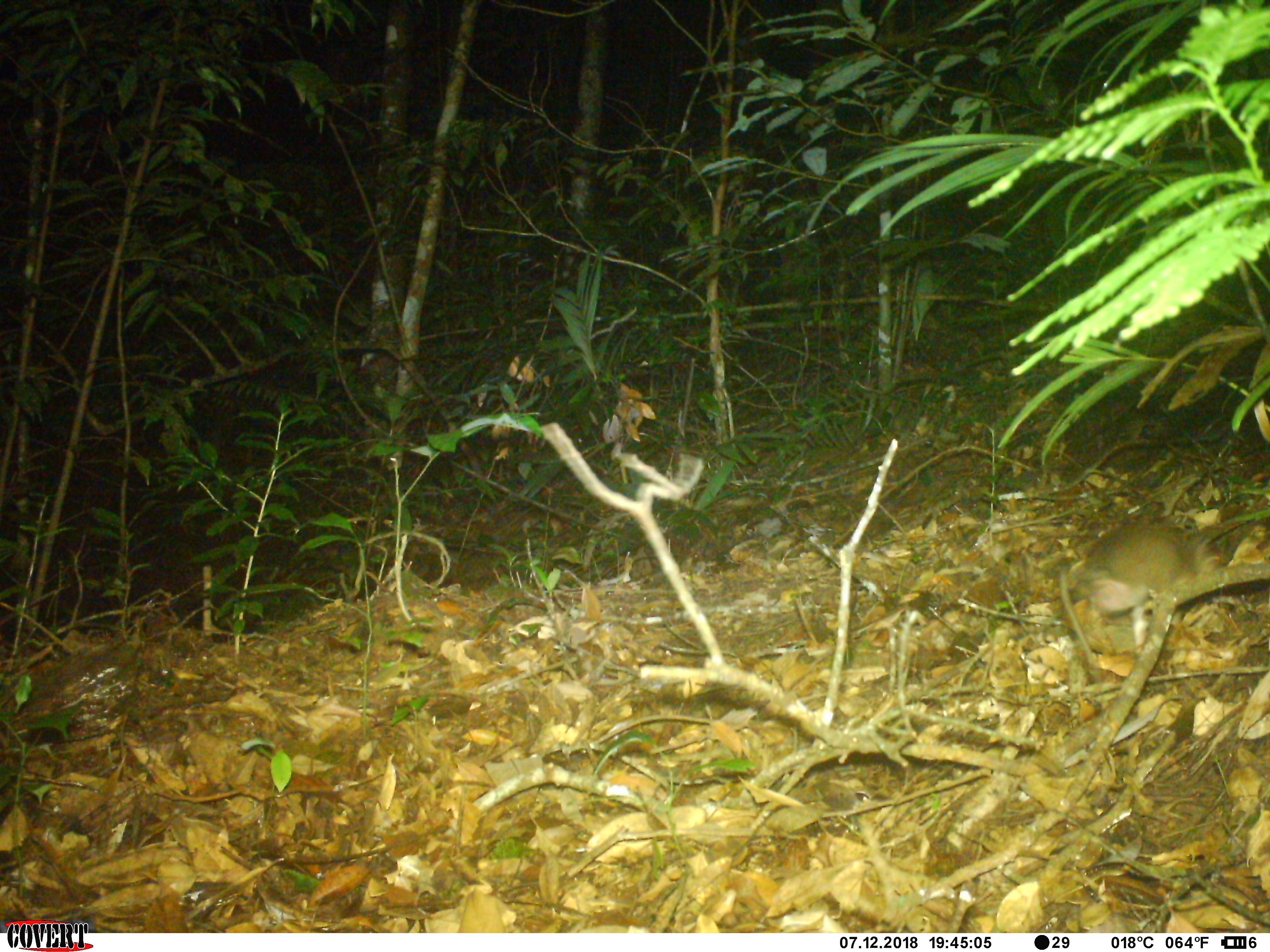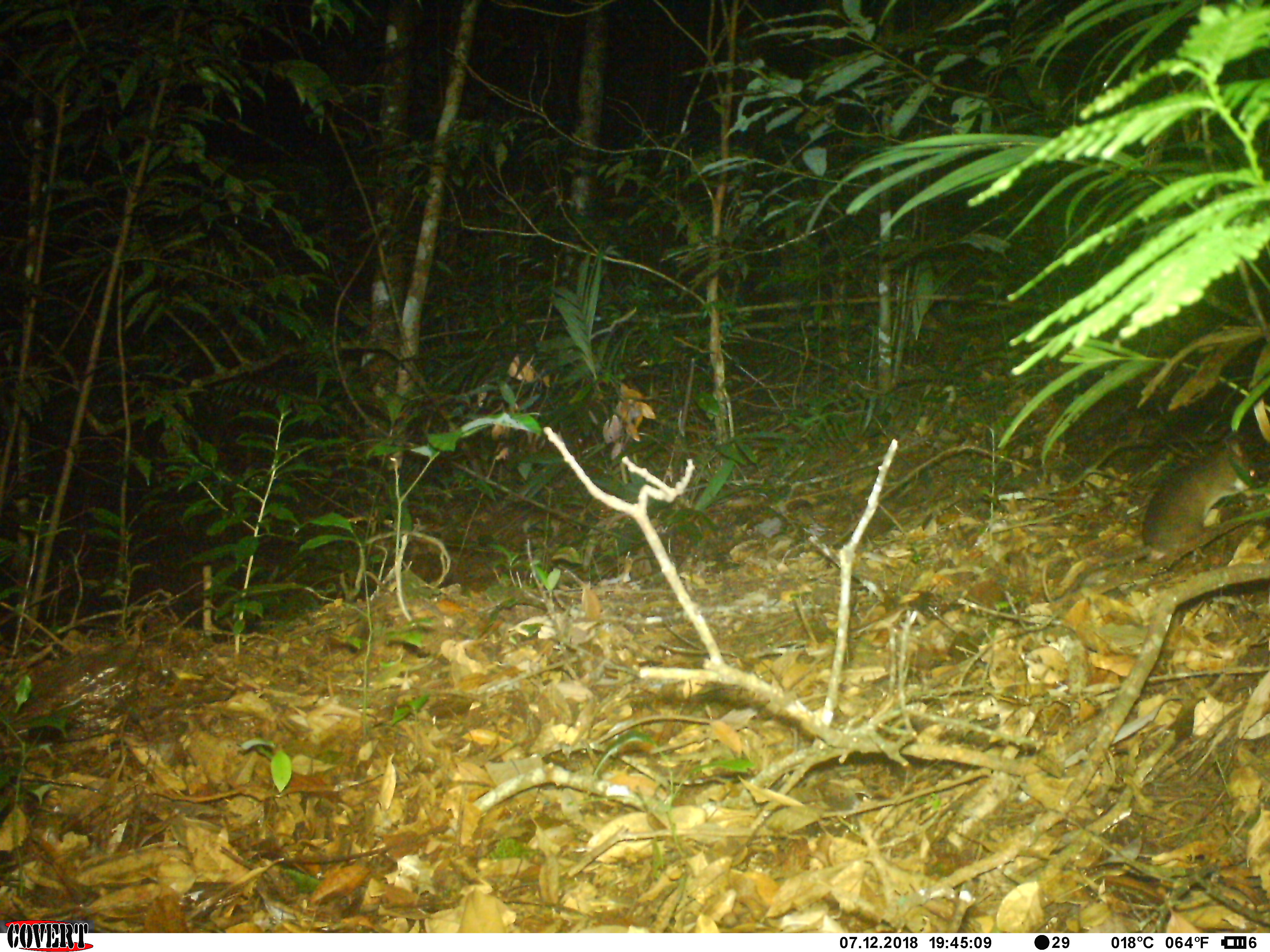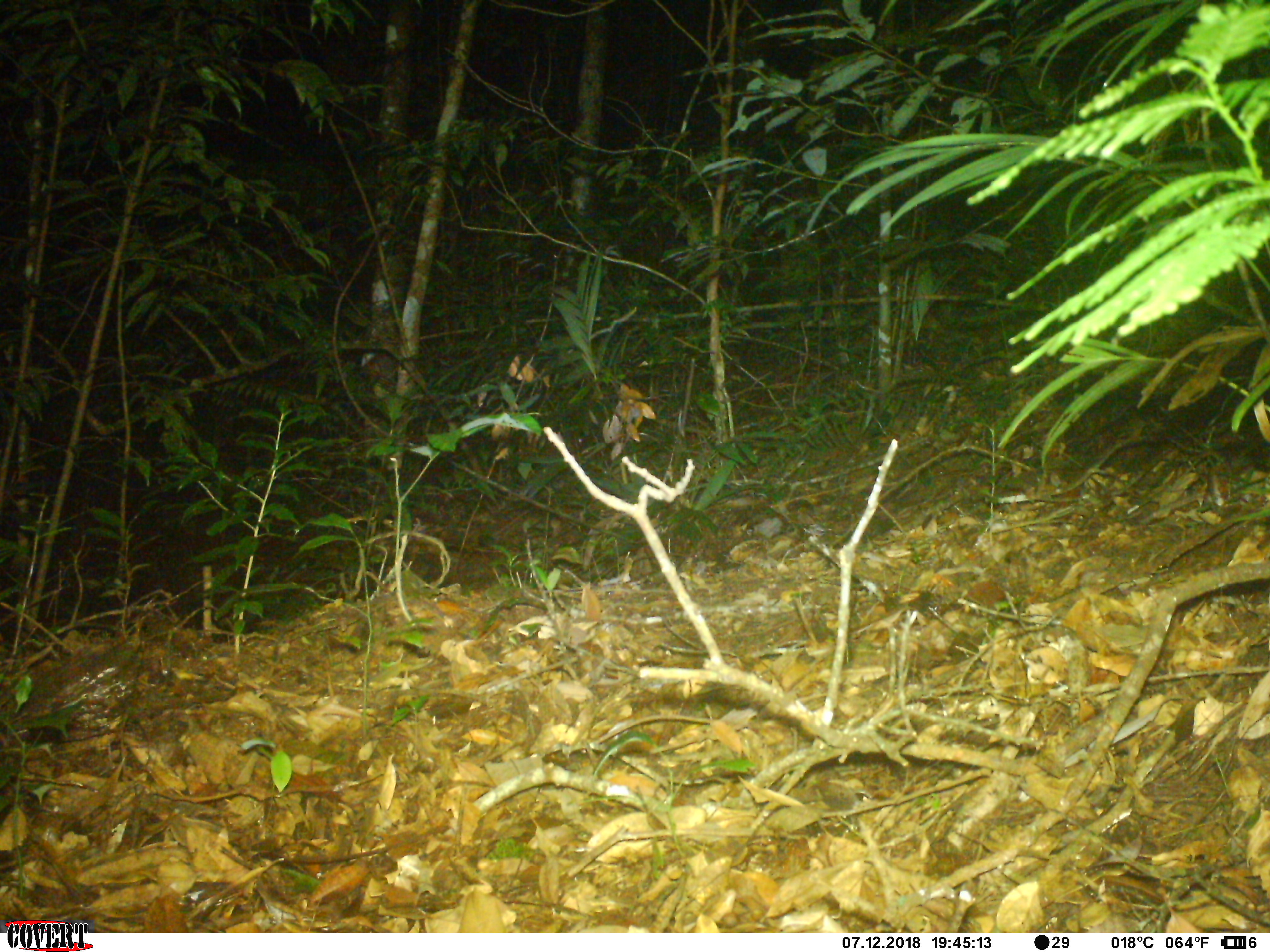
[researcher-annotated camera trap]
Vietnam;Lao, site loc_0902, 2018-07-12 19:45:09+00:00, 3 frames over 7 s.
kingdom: Animalia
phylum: Chordata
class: Mammalia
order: Rodentia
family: Muridae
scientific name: Muridae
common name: old-world mice and rats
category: unidentified murid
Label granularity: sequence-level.